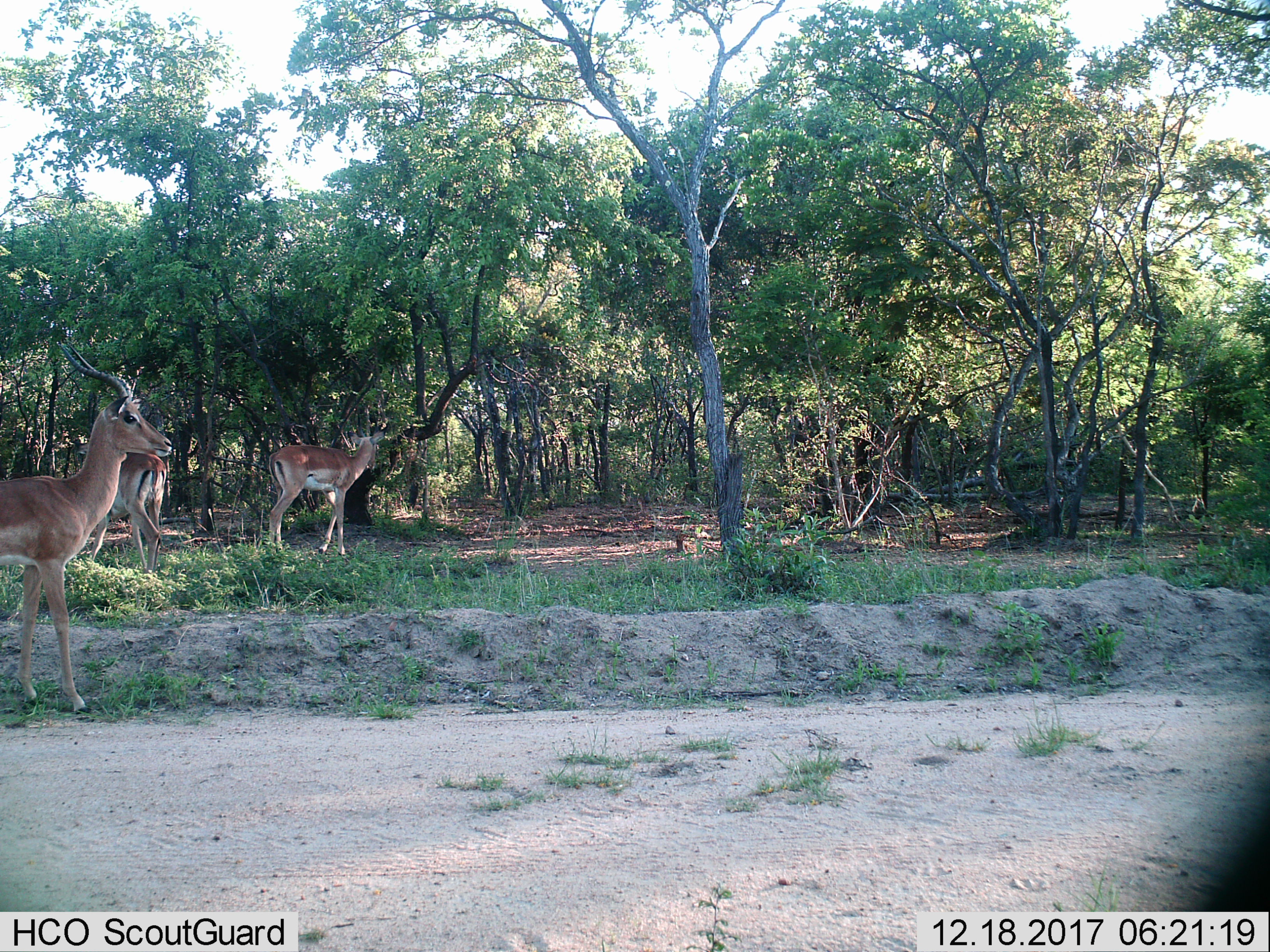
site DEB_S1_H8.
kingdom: Animalia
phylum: Chordata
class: Mammalia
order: Artiodactyla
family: Bovidae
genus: Aepyceros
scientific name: Aepyceros melampus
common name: impala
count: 3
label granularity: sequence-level